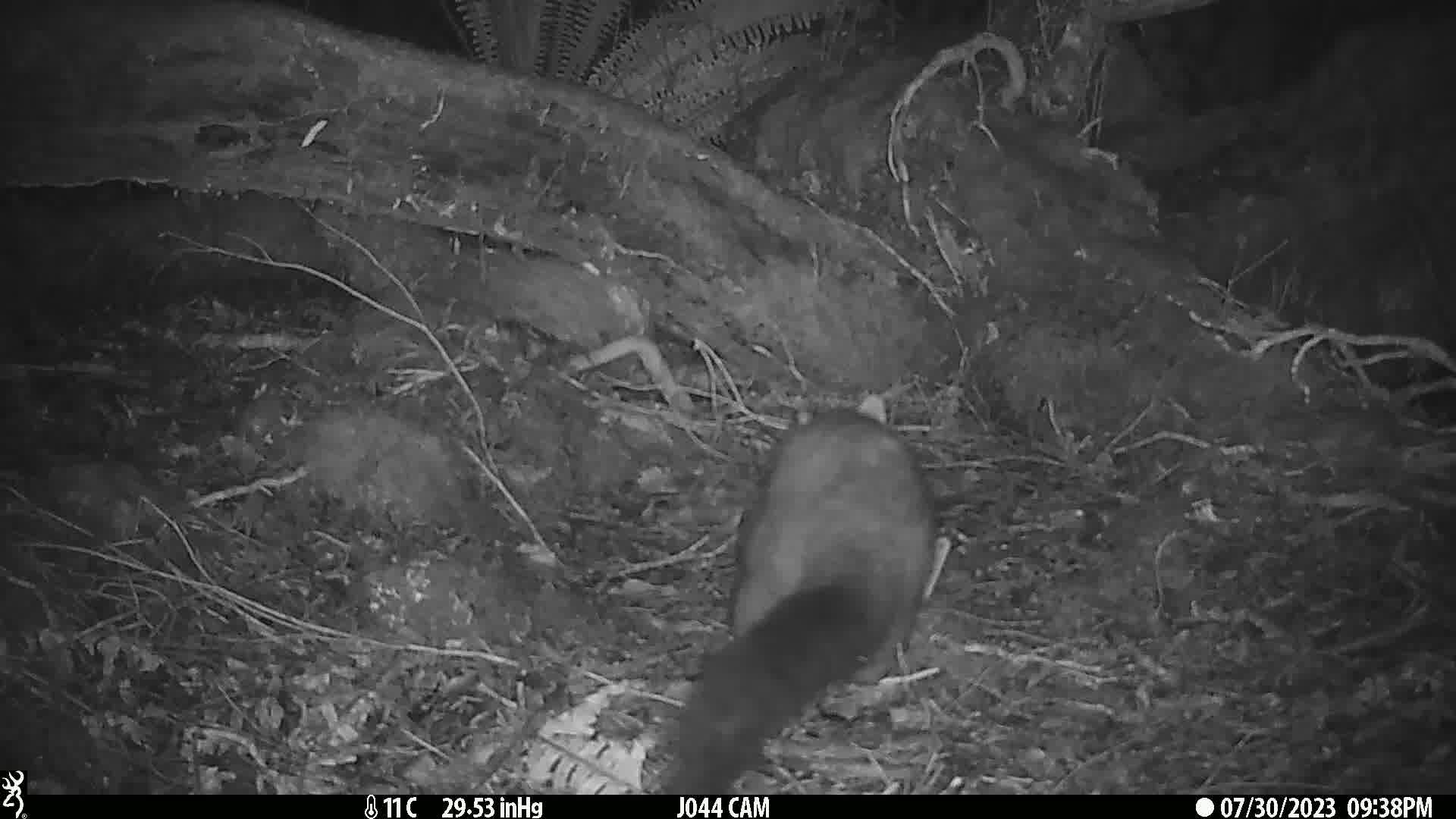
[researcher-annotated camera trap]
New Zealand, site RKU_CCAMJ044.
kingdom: Animalia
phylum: Chordata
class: Mammalia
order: Diprotodontia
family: Phalangeridae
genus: Trichosurus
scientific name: Trichosurus vulpecula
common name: common brushtail possum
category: possum